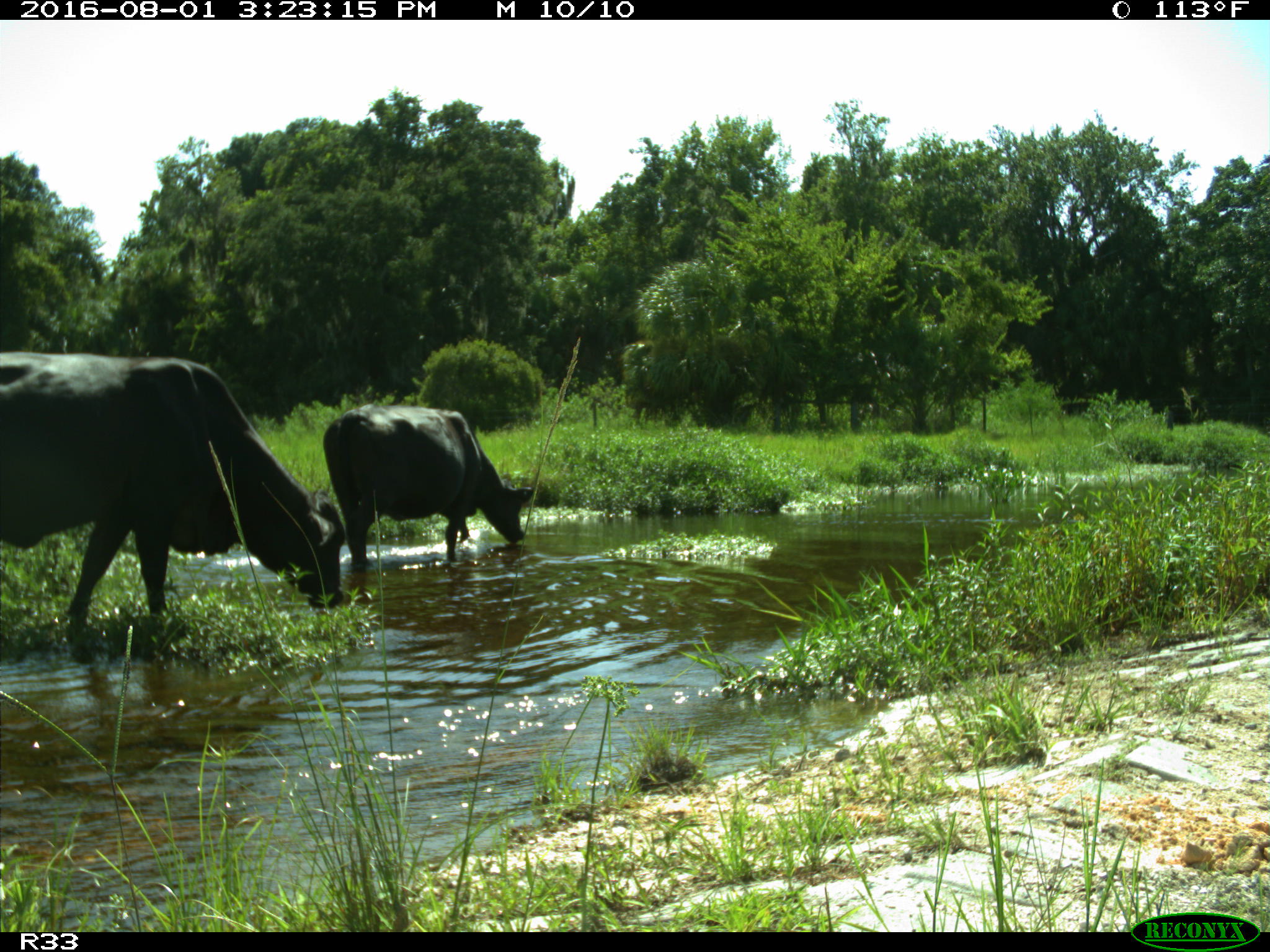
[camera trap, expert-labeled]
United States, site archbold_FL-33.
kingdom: Animalia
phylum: Chordata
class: Mammalia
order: Artiodactyla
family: Bovidae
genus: Bos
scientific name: Bos taurus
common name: domestic cow